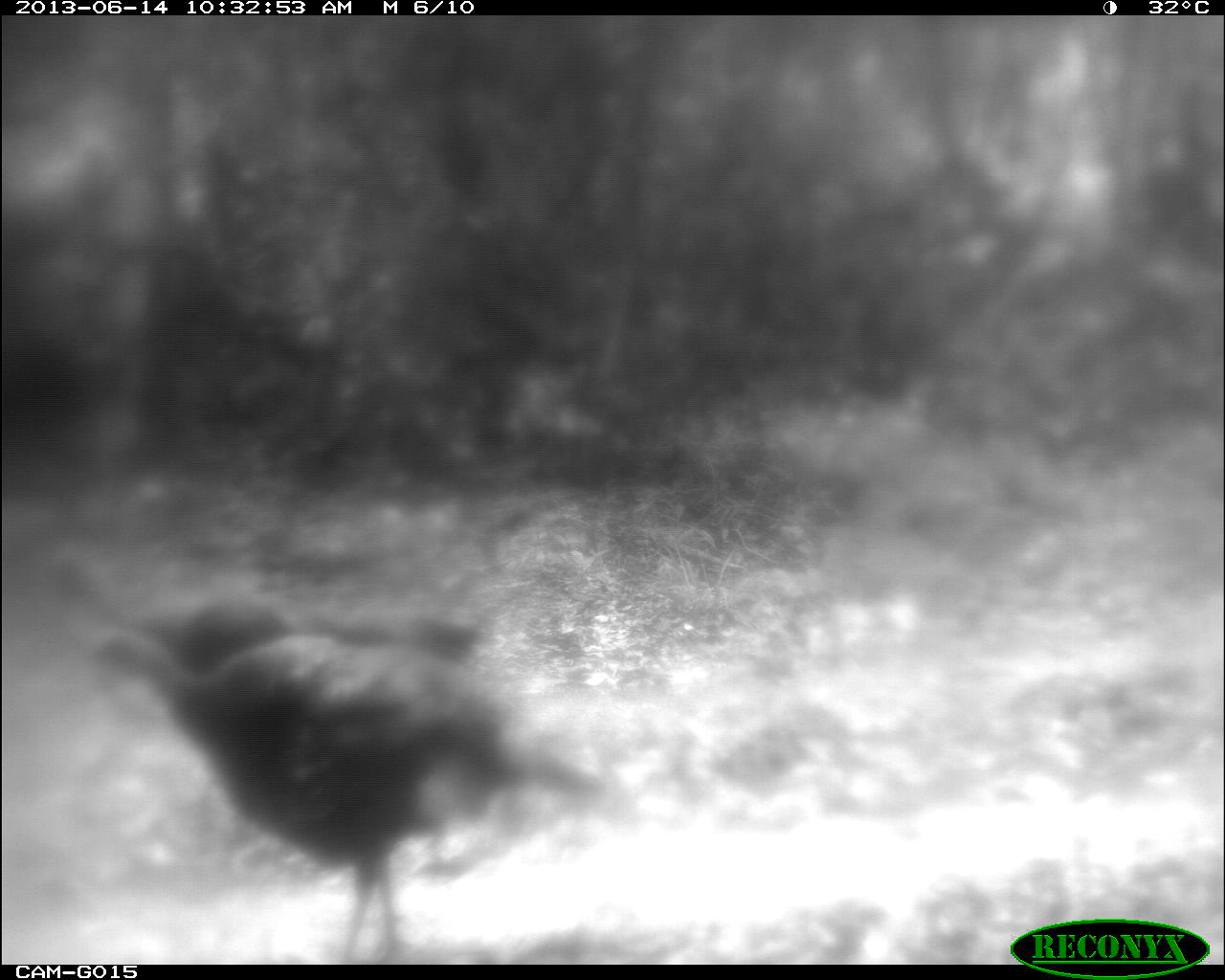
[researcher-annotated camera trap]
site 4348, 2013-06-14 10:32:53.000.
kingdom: Animalia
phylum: Chordata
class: Aves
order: Galliformes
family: Phasianidae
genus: Meleagris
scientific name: Meleagris ocellata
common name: ocellated turkey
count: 3